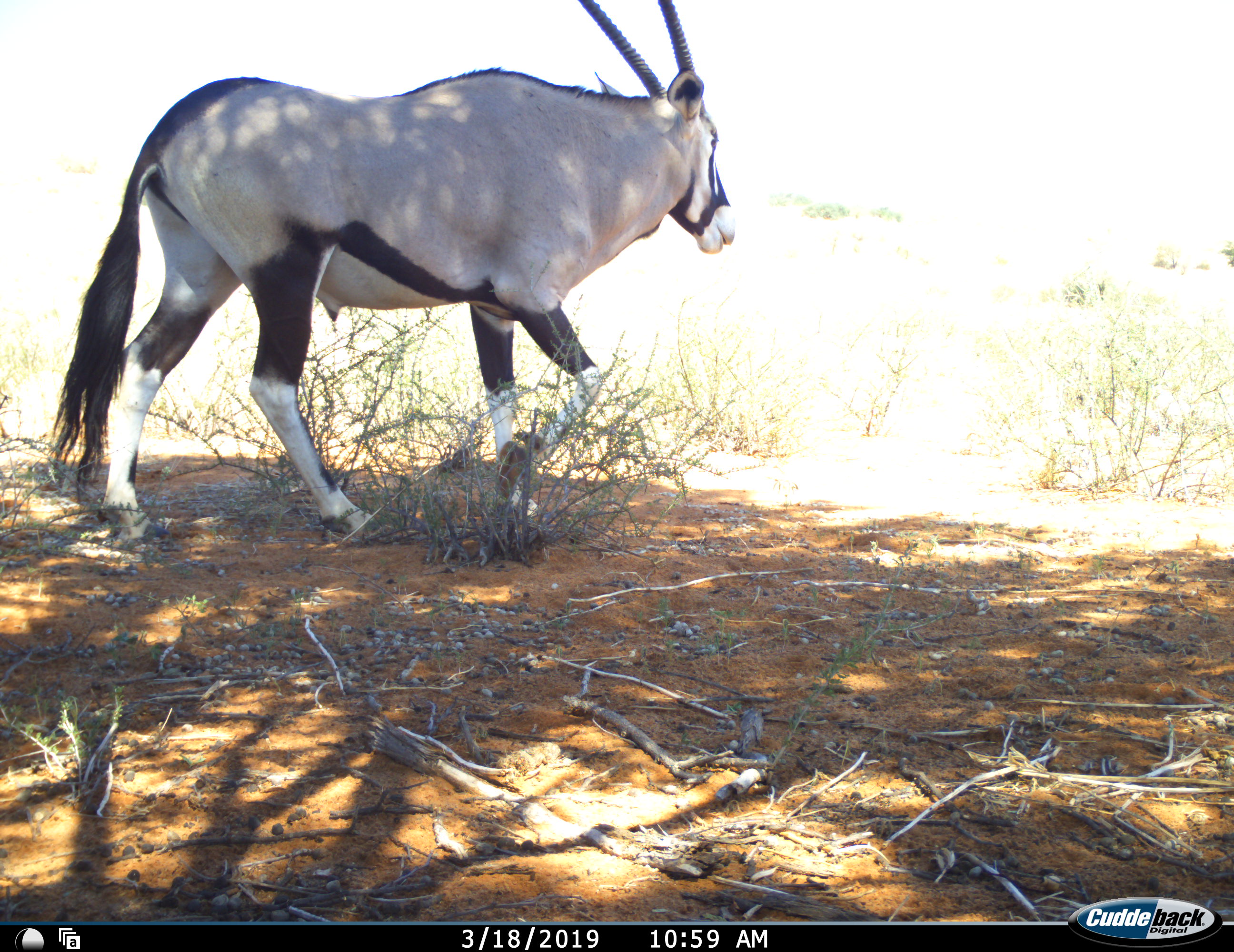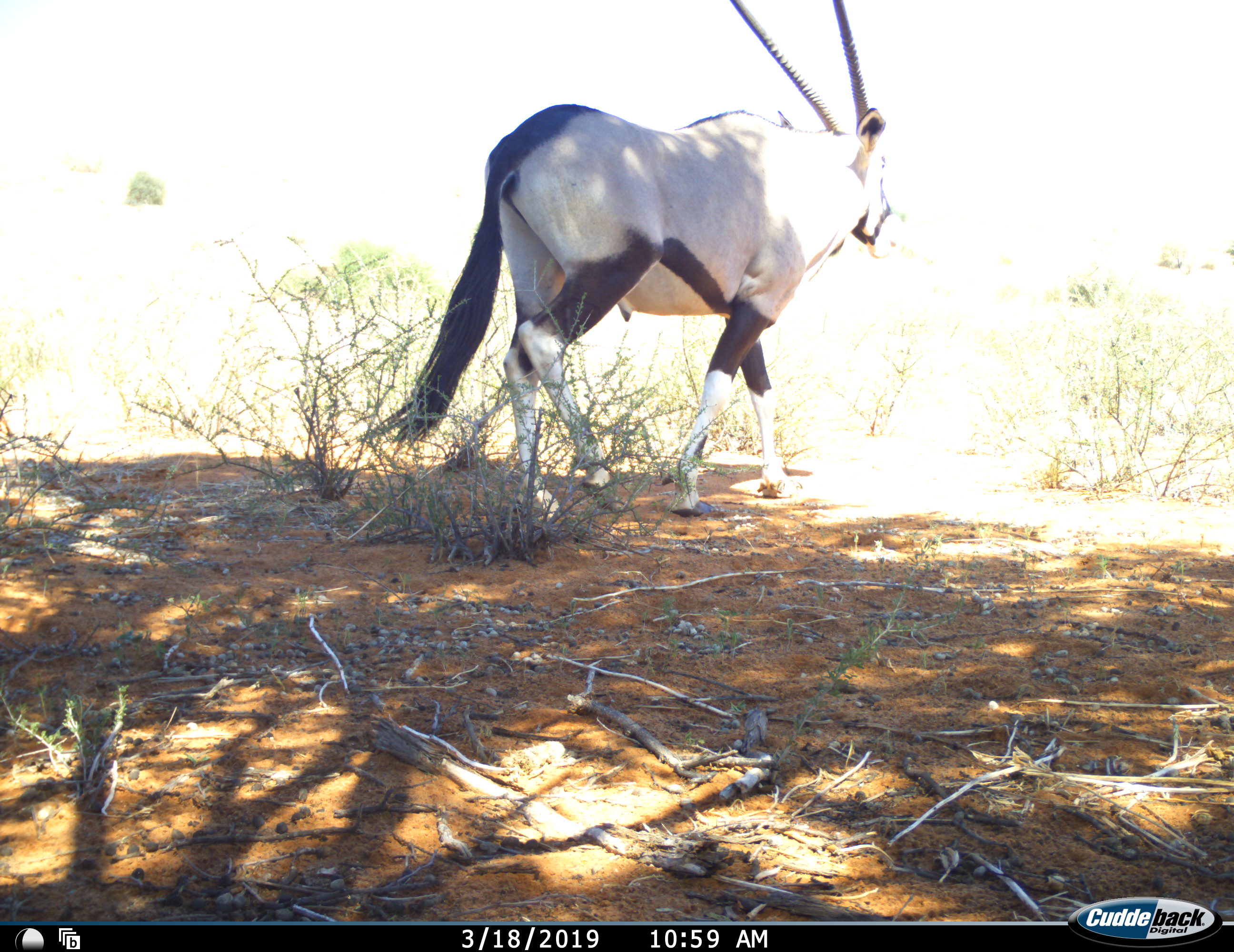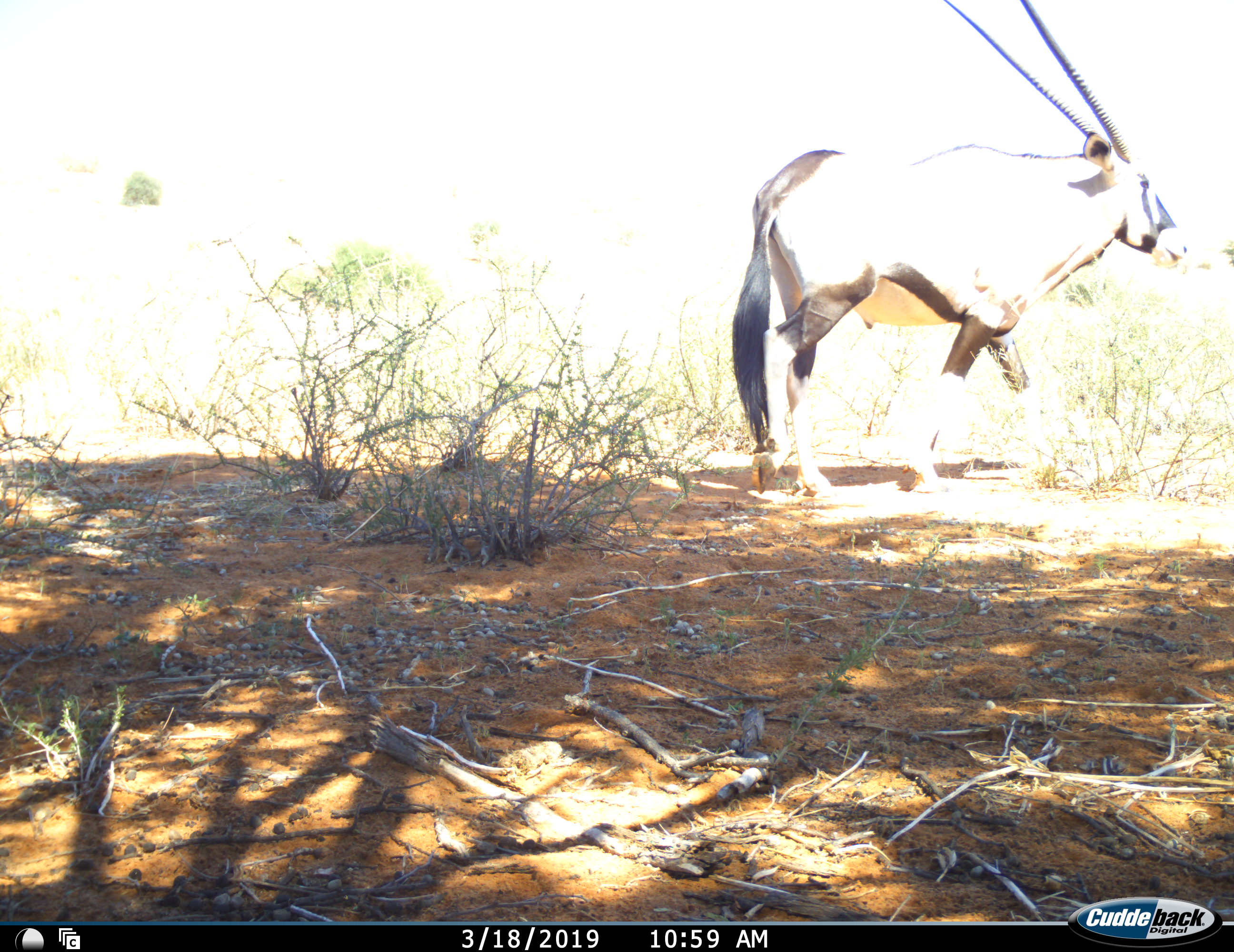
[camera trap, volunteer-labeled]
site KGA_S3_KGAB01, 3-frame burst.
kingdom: Animalia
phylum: Chordata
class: Mammalia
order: Artiodactyla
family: Bovidae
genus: Oryx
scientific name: Oryx gazella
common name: gemsbok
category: oryx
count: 1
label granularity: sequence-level